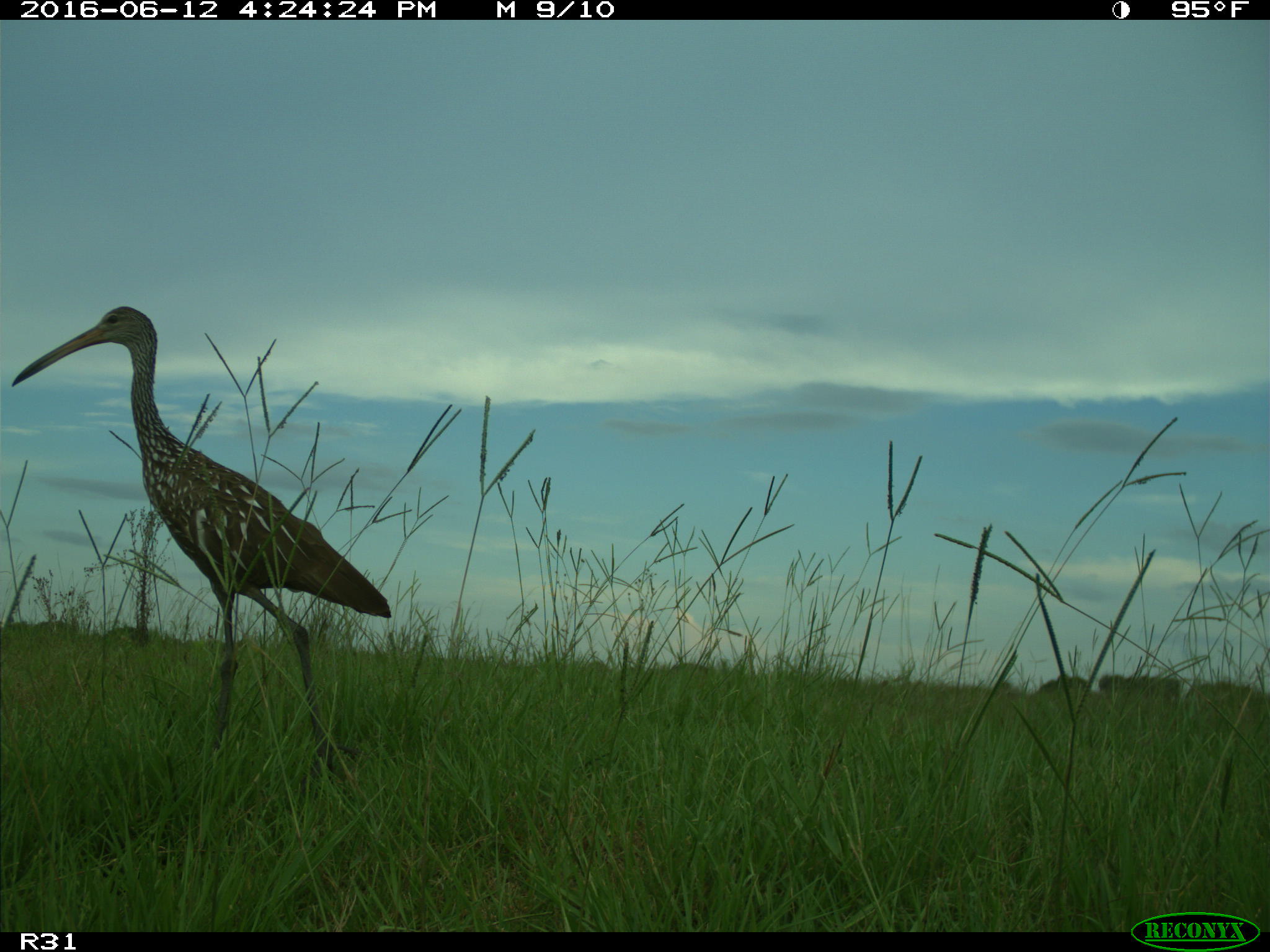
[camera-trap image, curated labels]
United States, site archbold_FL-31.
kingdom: Animalia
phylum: Chordata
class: Aves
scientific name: Aves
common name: birds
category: unidentified bird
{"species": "unidentified bird (birds) (Aves)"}